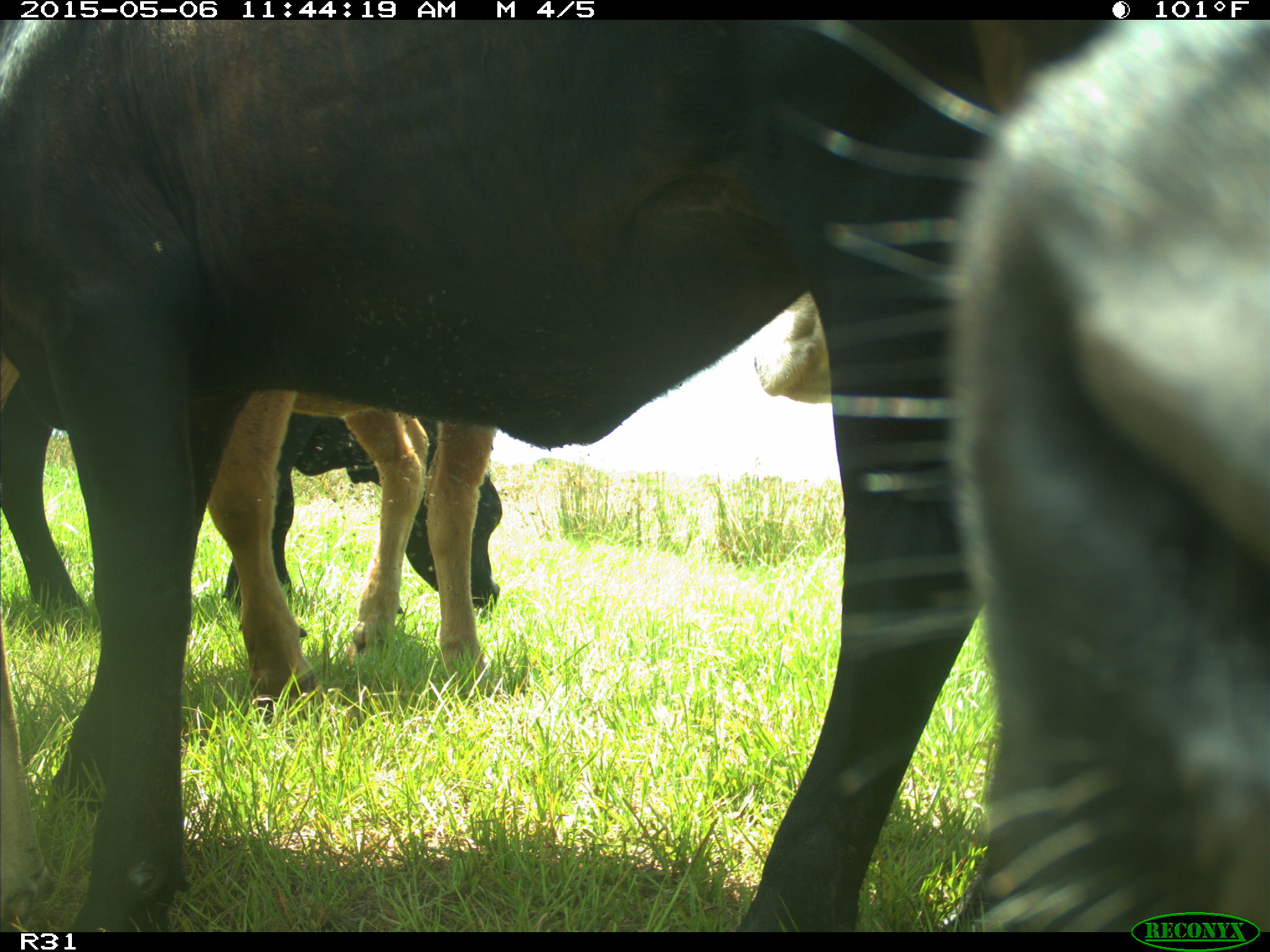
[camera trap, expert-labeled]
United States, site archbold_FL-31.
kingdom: Animalia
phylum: Chordata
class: Mammalia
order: Artiodactyla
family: Bovidae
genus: Bos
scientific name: Bos taurus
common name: domestic cow